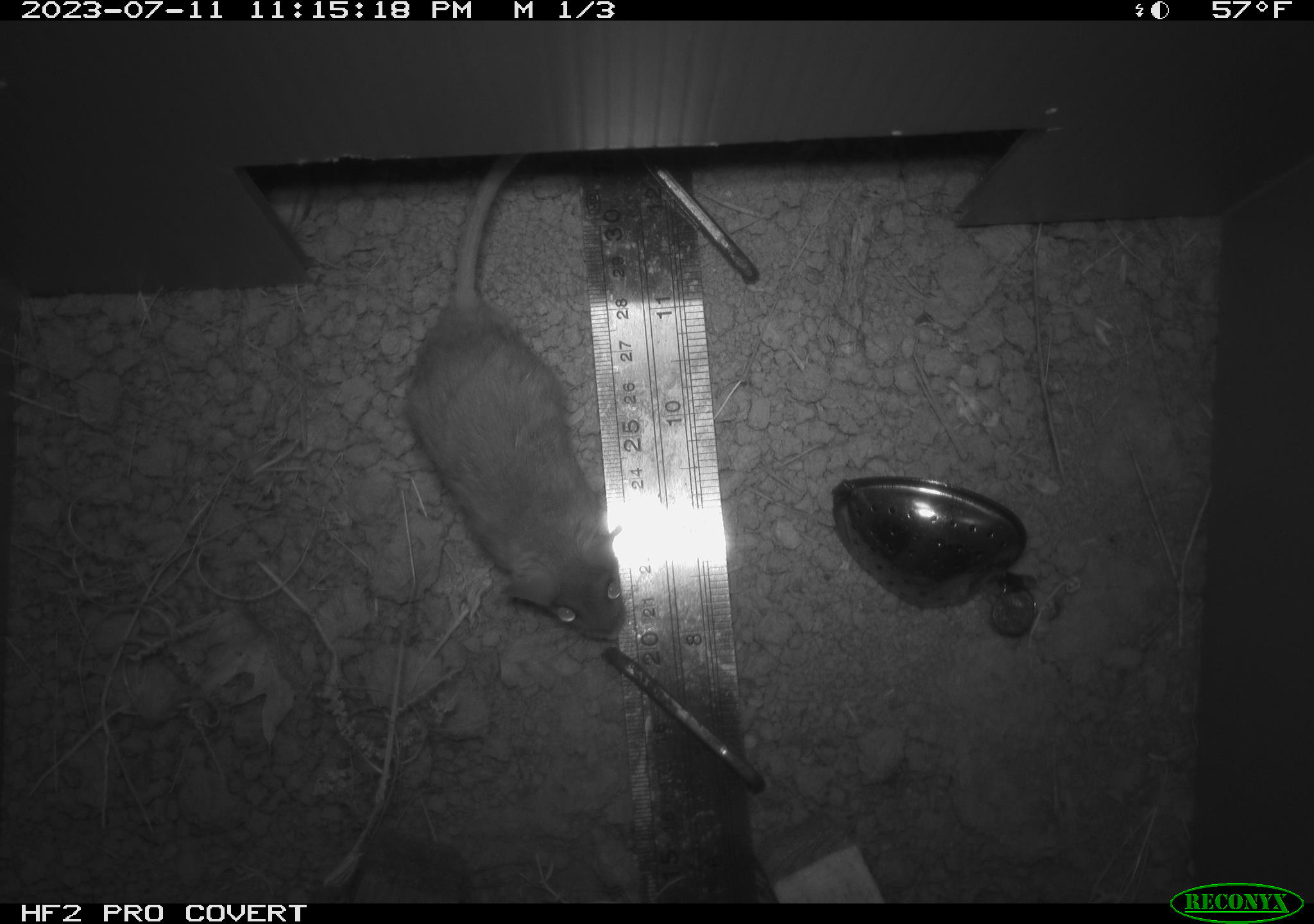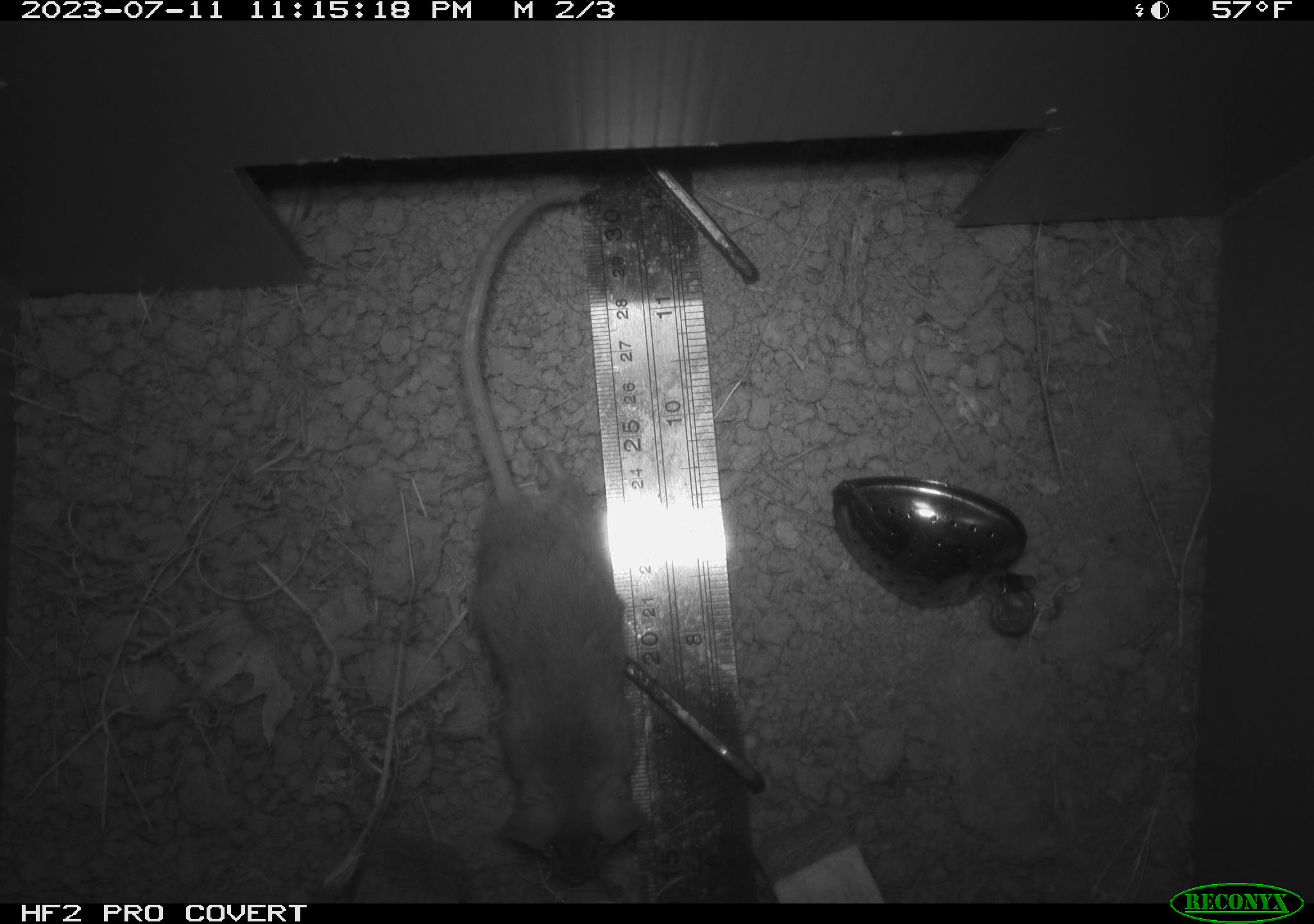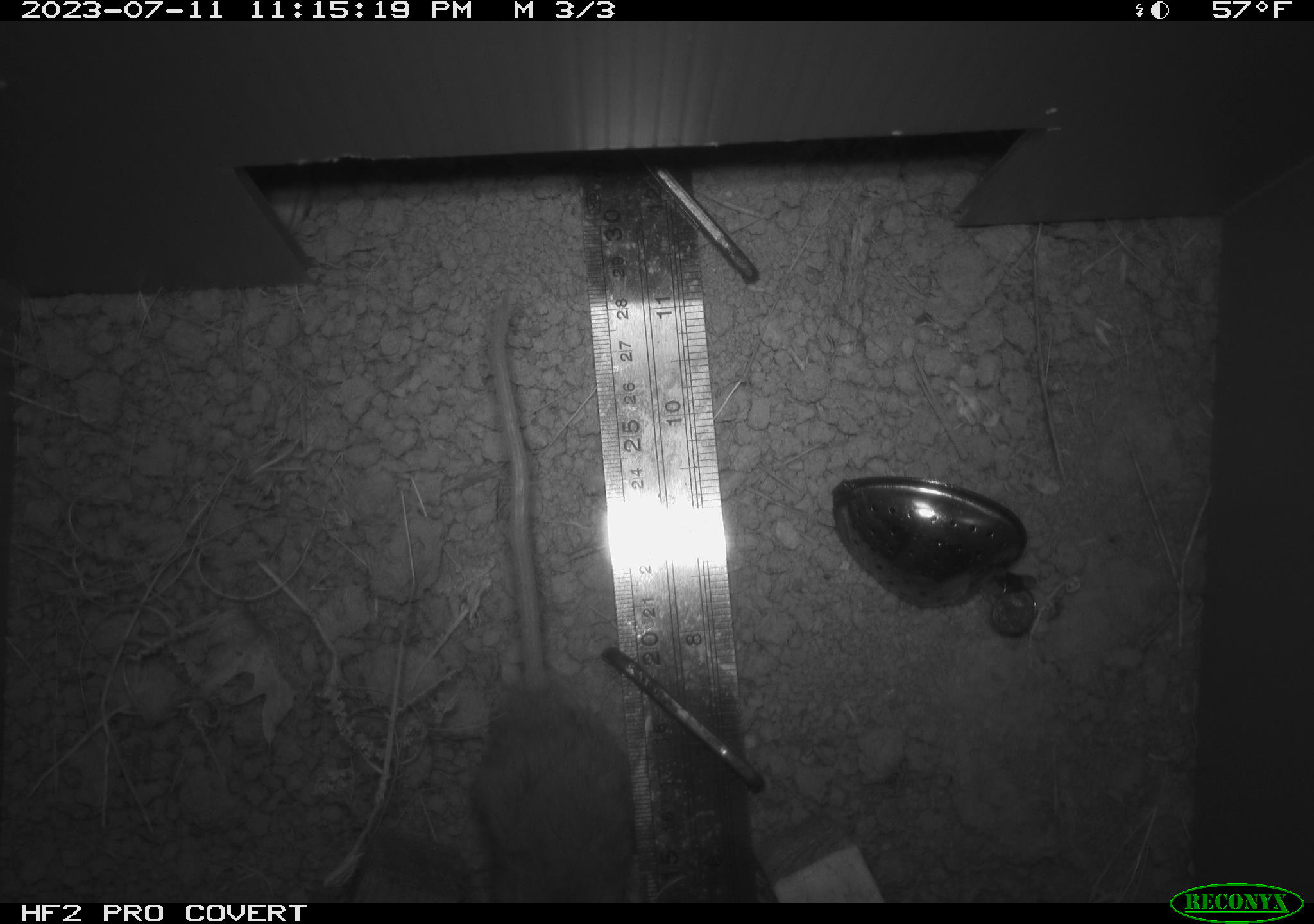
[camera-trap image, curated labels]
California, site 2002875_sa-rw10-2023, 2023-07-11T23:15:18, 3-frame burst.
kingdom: Animalia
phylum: Chordata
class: Mammalia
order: Rodentia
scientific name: Rodentia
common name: rodent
Rodent (Rodentia).